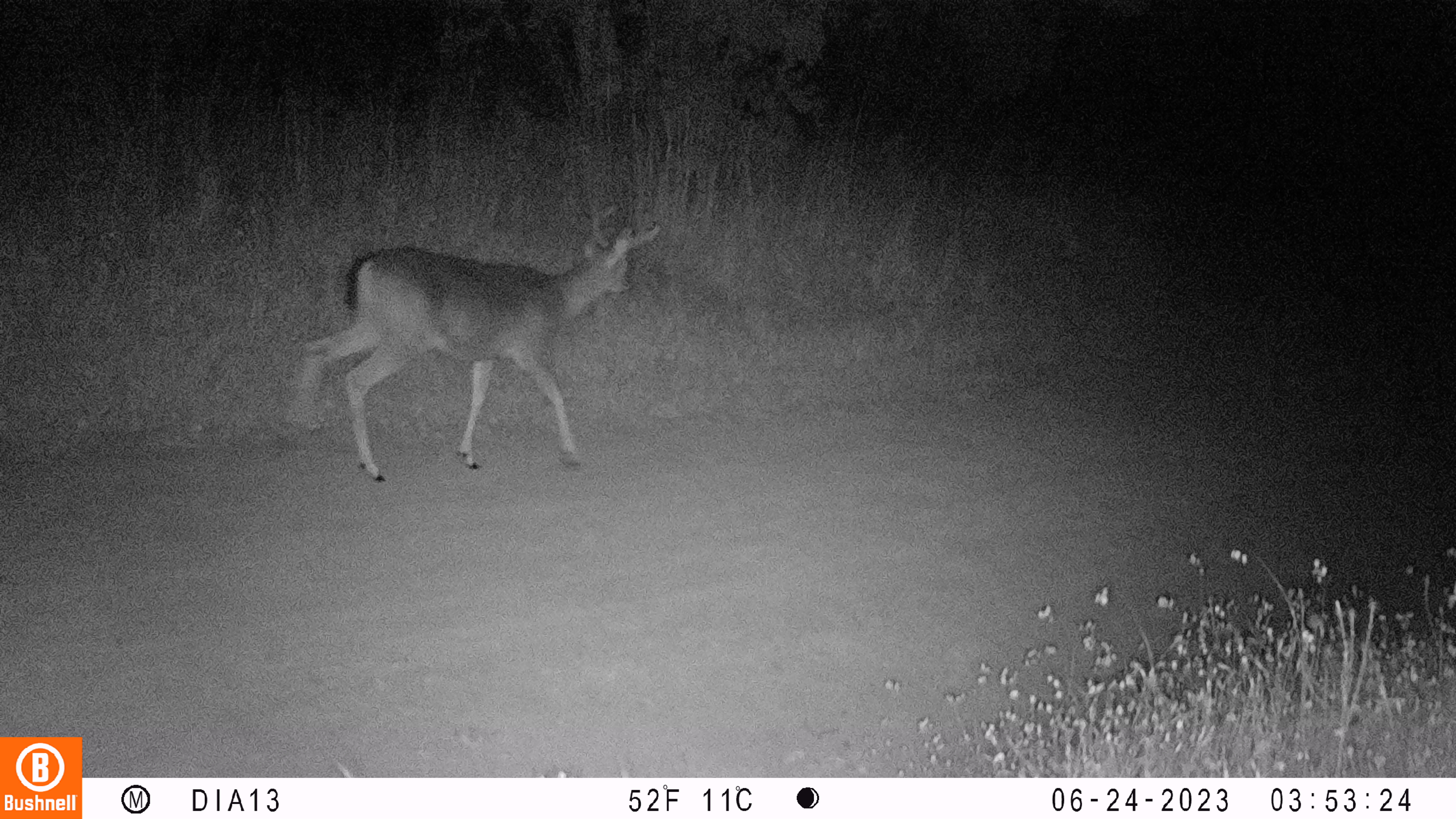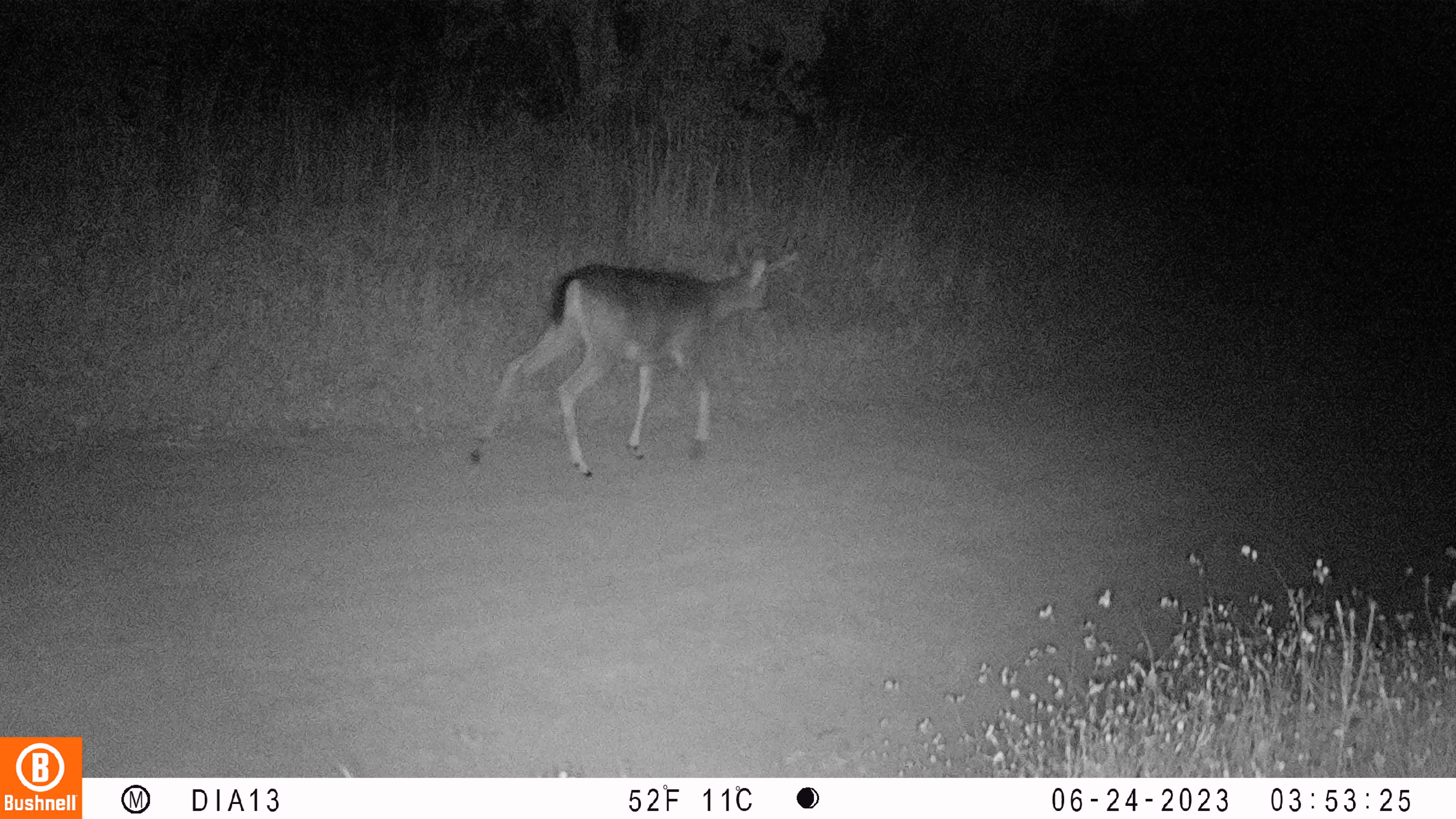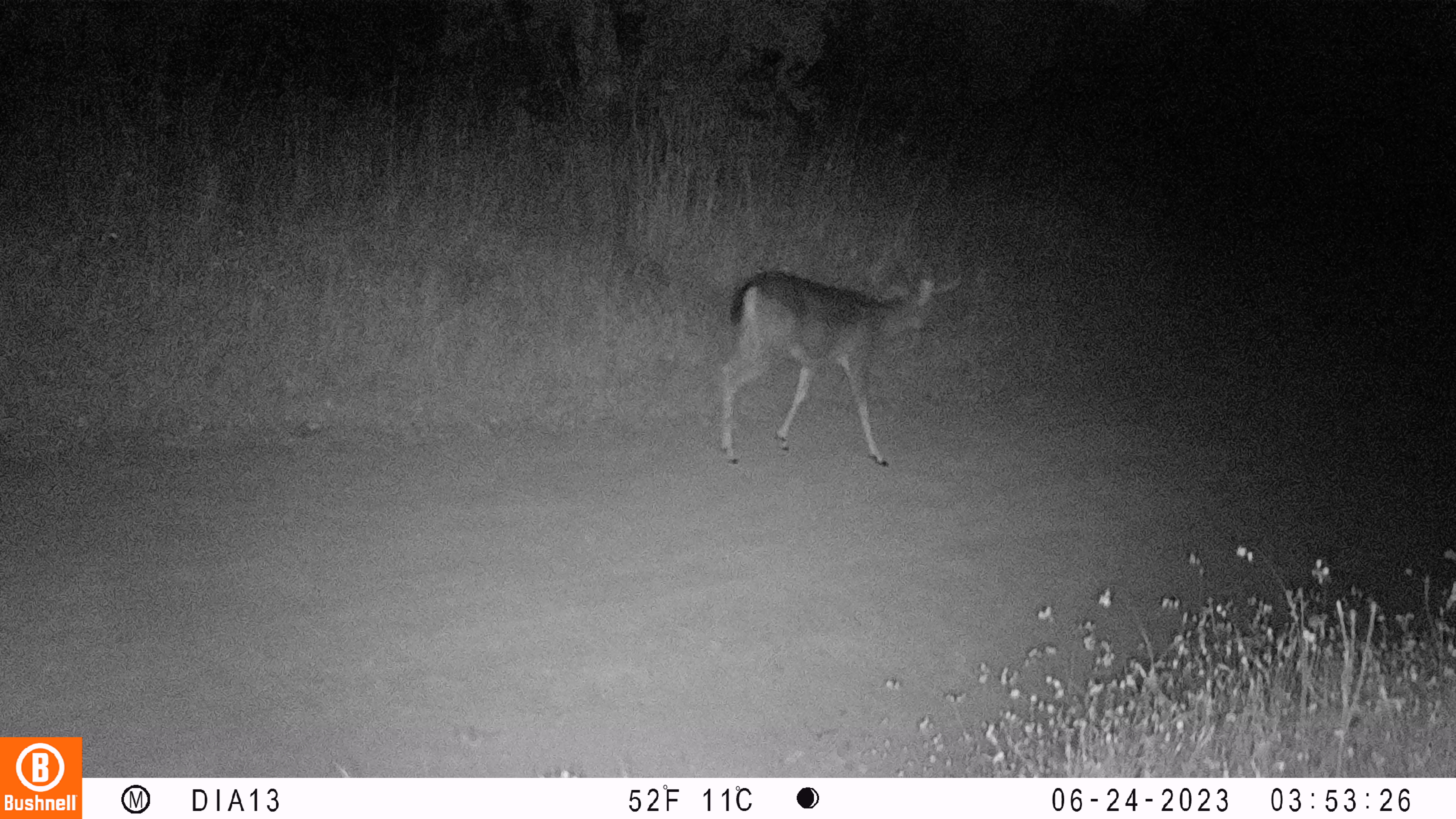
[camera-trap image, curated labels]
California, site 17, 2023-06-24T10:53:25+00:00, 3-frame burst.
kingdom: Animalia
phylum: Chordata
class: Mammalia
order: Artiodactyla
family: Cervidae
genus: Odocoileus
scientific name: Odocoileus hemionus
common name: mule deer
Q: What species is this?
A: Mule deer (Odocoileus hemionus).